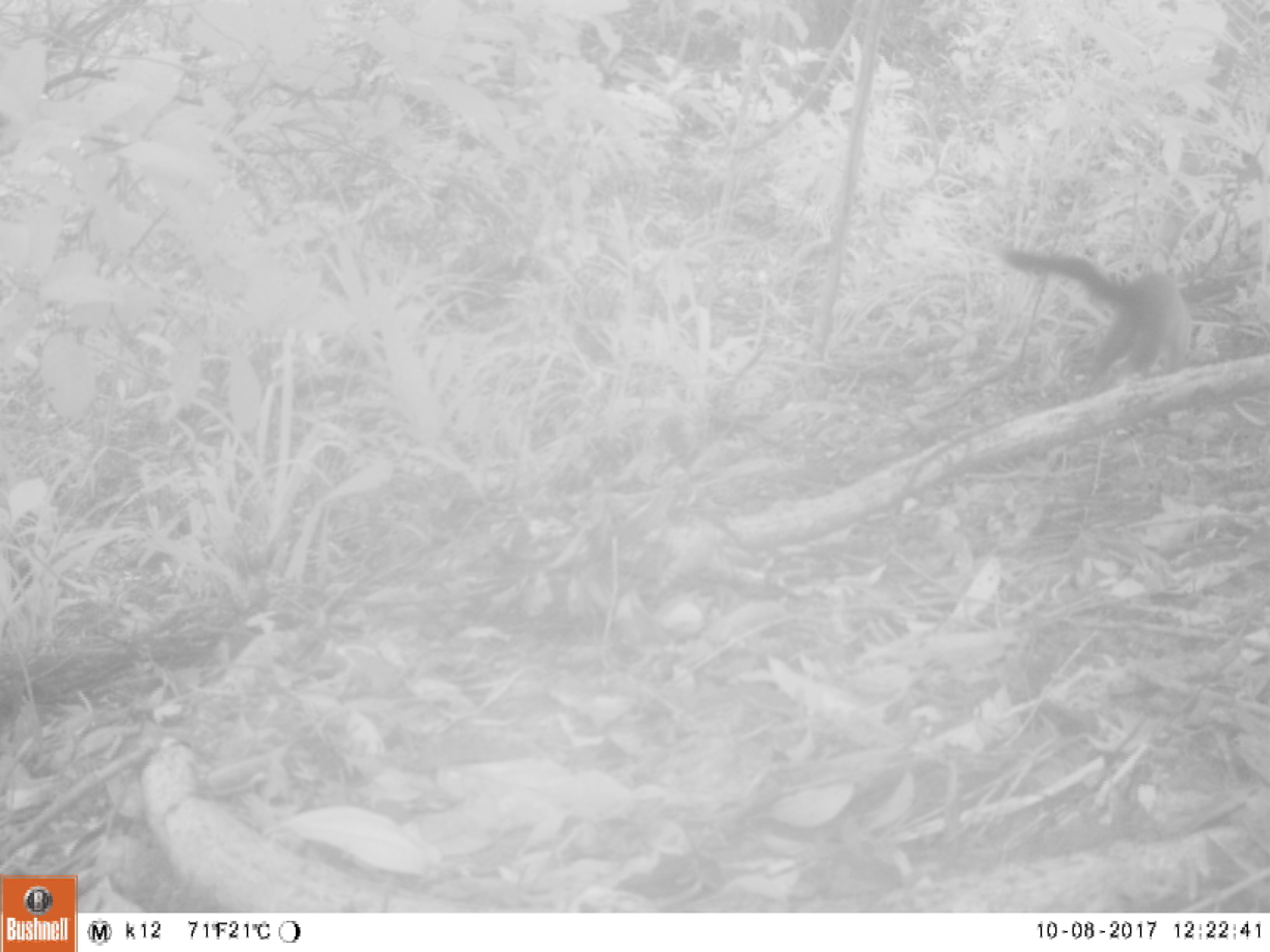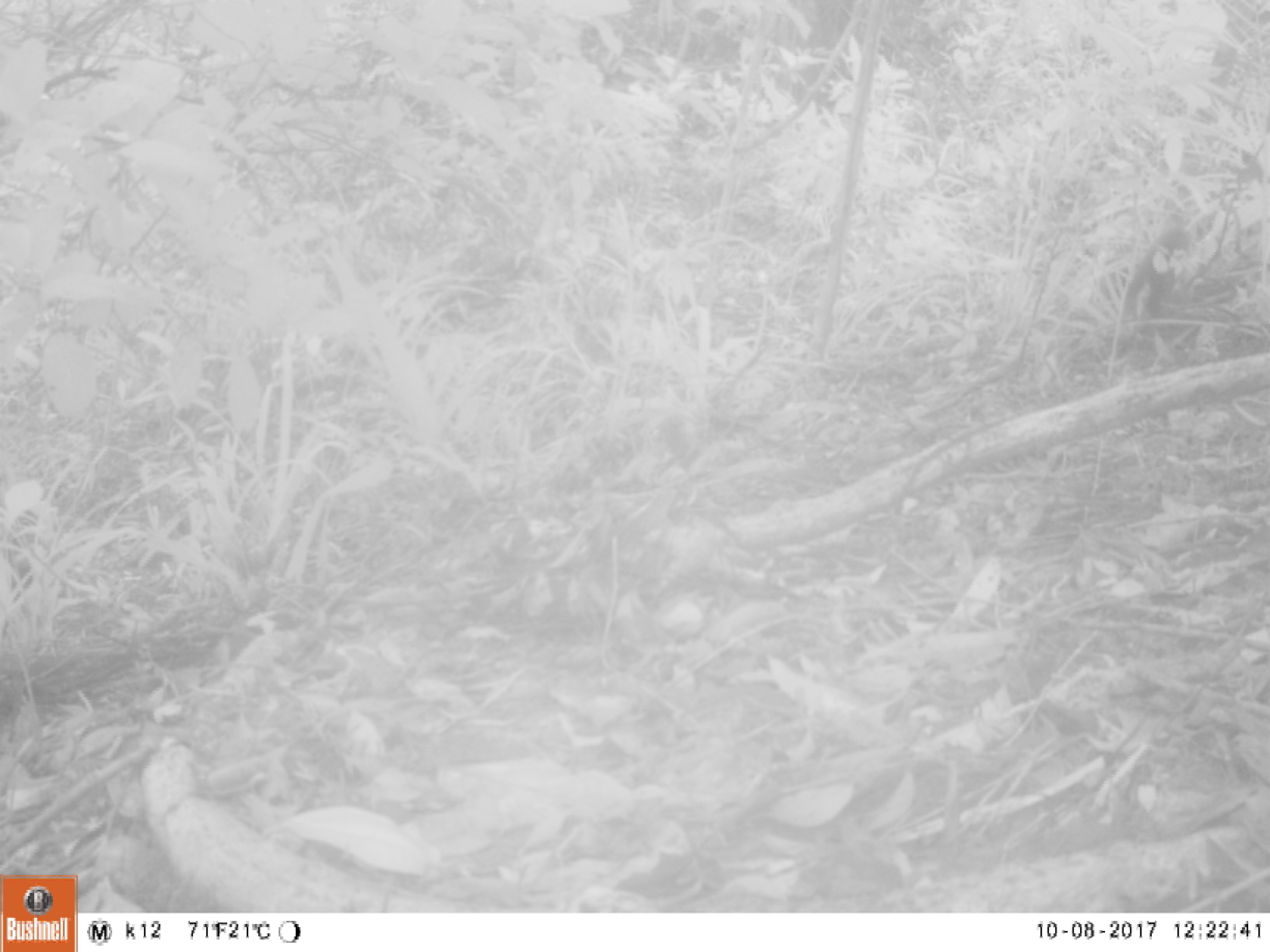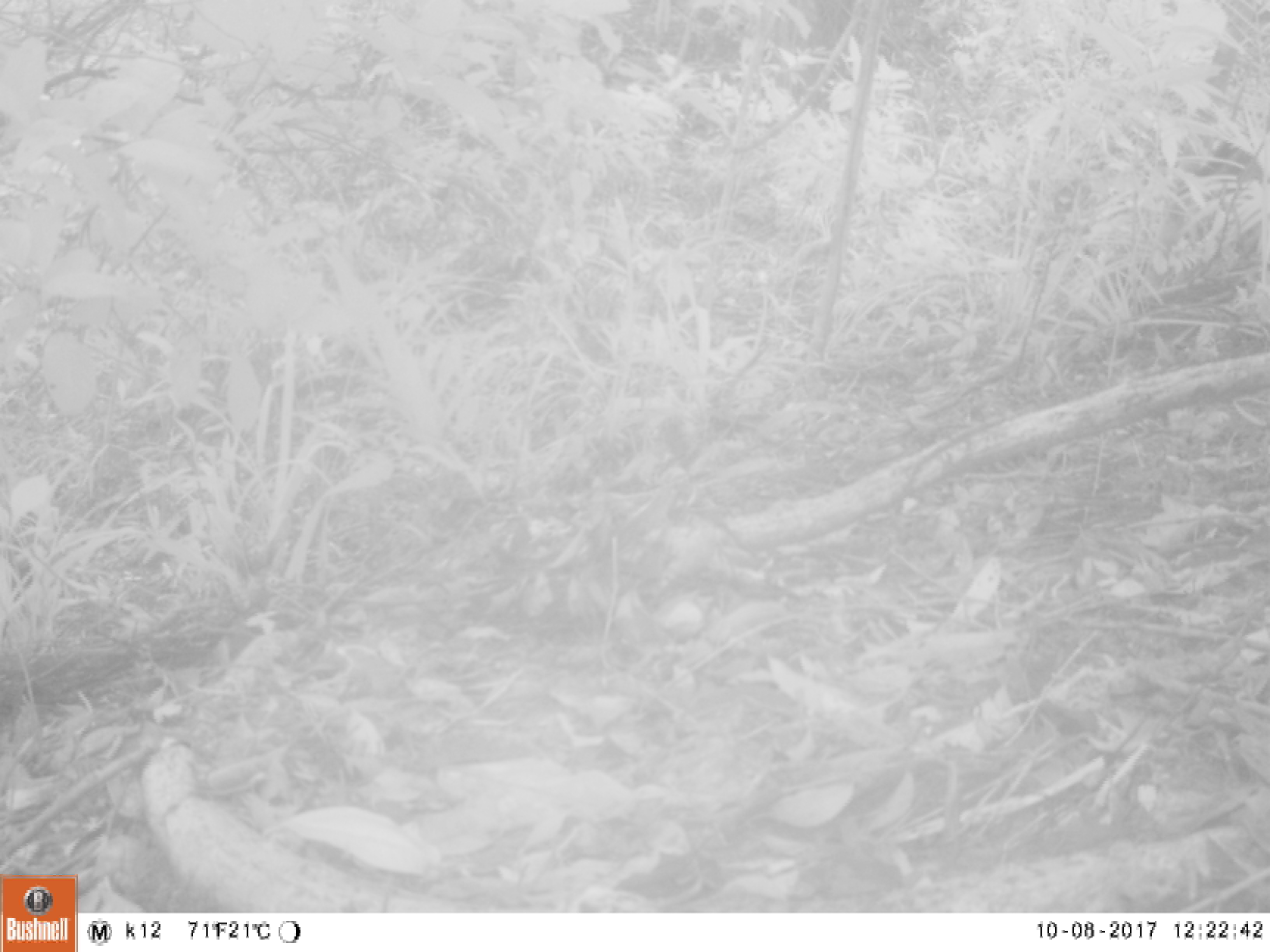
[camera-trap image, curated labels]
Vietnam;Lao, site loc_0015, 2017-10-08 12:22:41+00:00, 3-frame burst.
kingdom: Animalia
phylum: Chordata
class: Mammalia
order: Carnivora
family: Mustelidae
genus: Martes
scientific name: Martes flavigula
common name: yellow-throated marten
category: yellow throated marten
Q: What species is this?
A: Yellow throated marten (yellow-throated marten) (Martes flavigula).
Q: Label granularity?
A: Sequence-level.